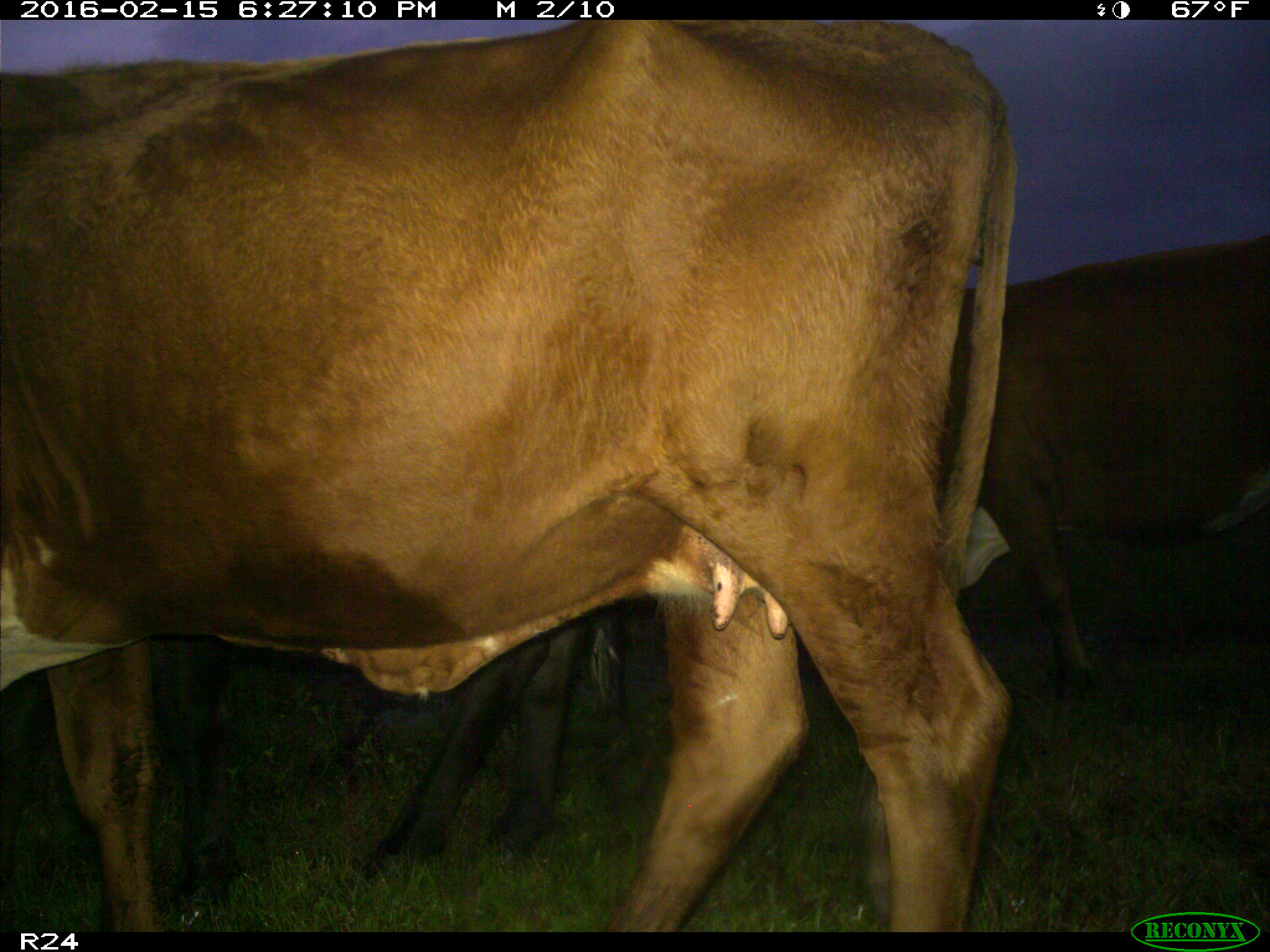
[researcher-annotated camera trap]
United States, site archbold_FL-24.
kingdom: Animalia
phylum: Chordata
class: Mammalia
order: Artiodactyla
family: Bovidae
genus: Bos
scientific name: Bos taurus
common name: domestic cow